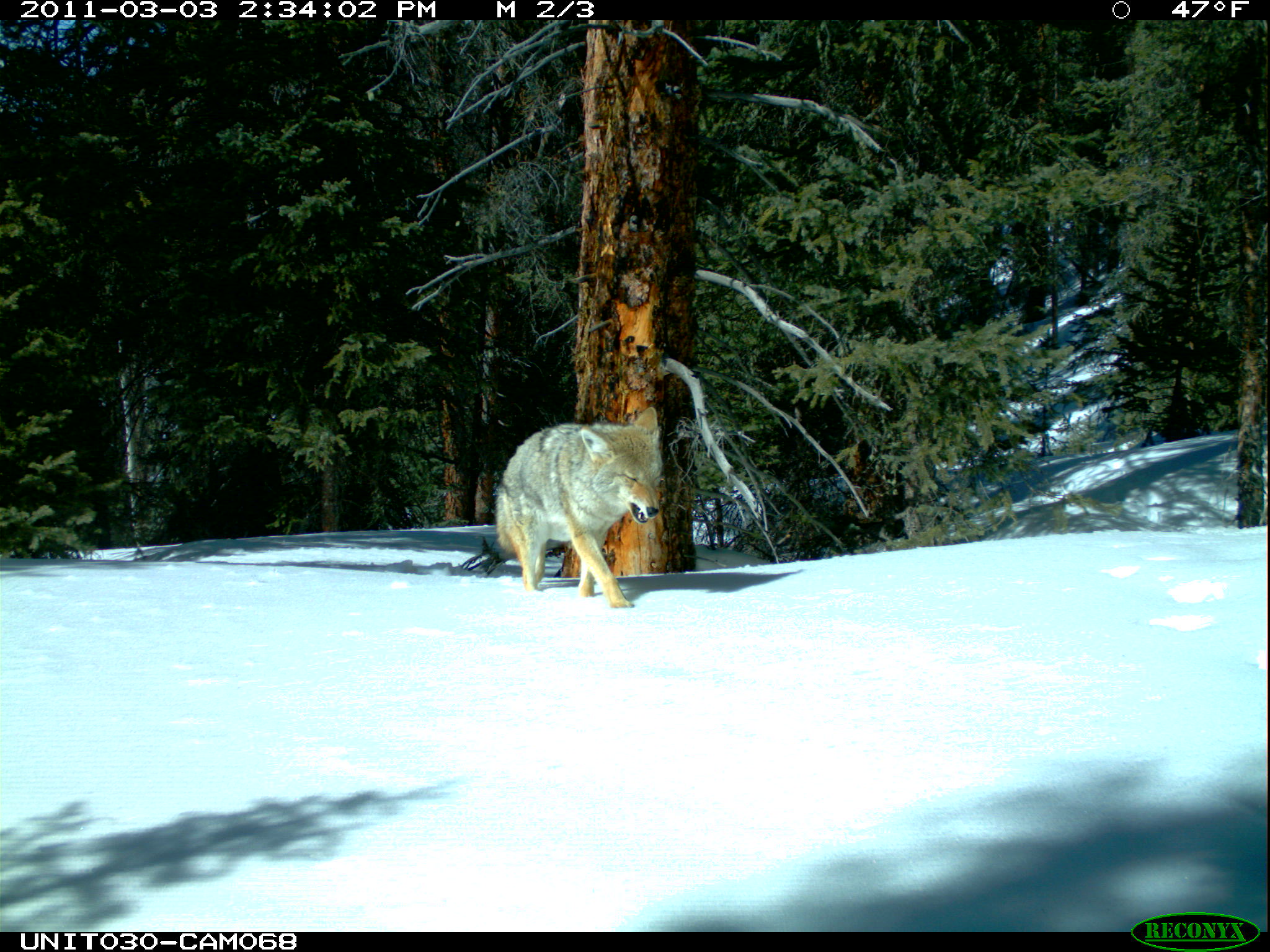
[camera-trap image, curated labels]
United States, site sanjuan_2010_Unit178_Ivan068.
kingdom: Animalia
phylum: Chordata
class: Mammalia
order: Carnivora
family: Canidae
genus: Canis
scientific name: Canis latrans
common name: coyote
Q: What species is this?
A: Canis latrans (coyote).